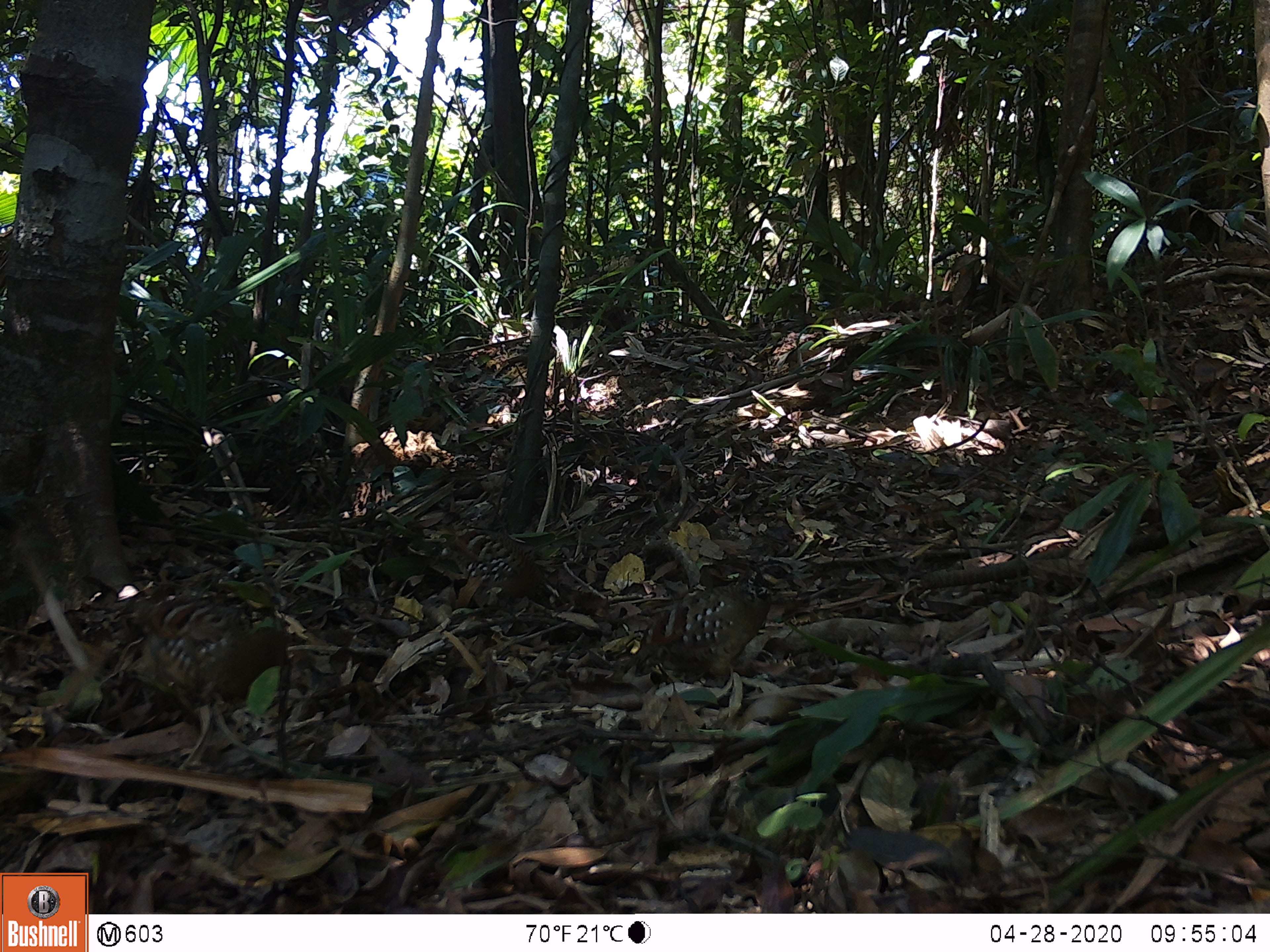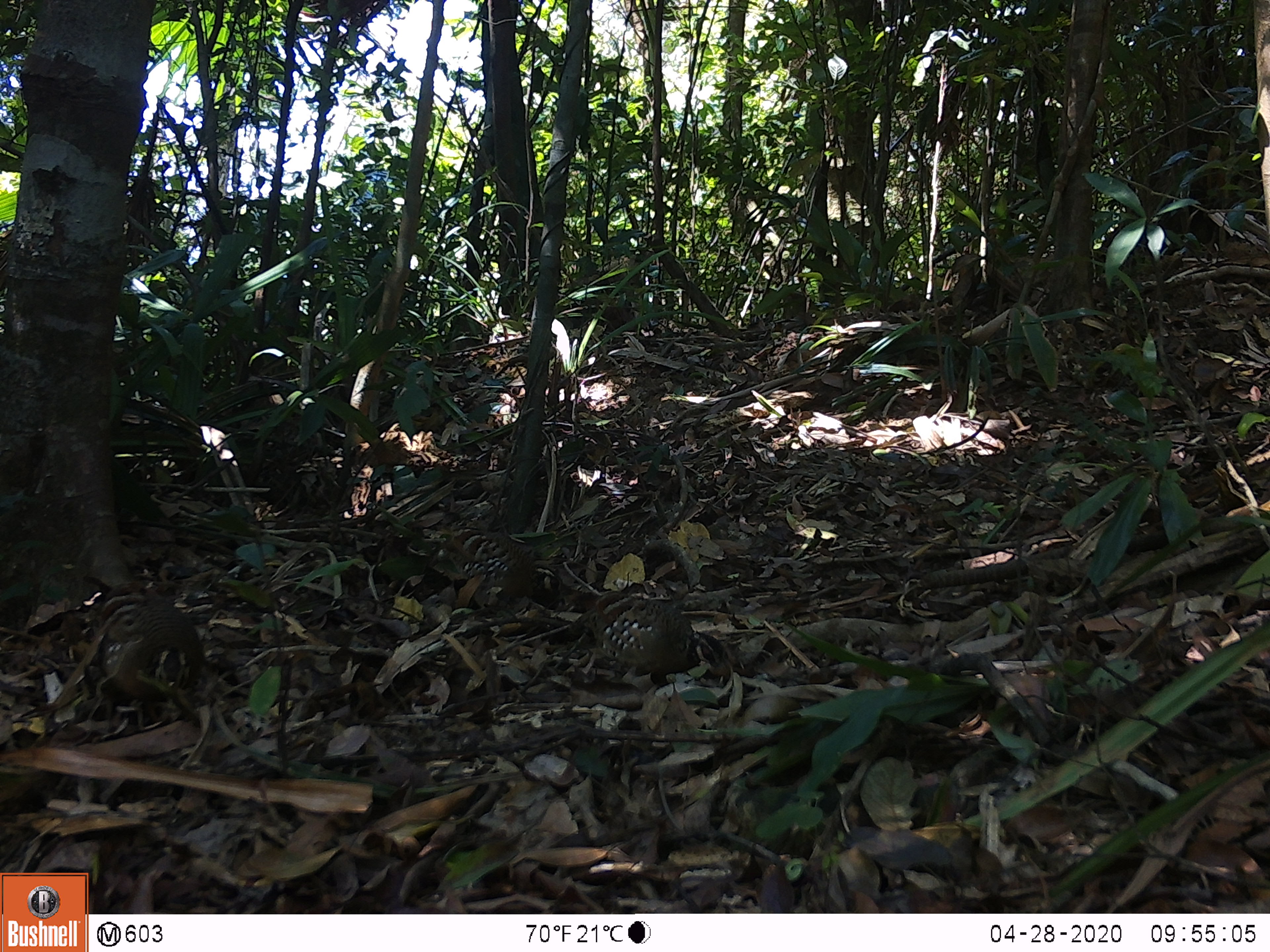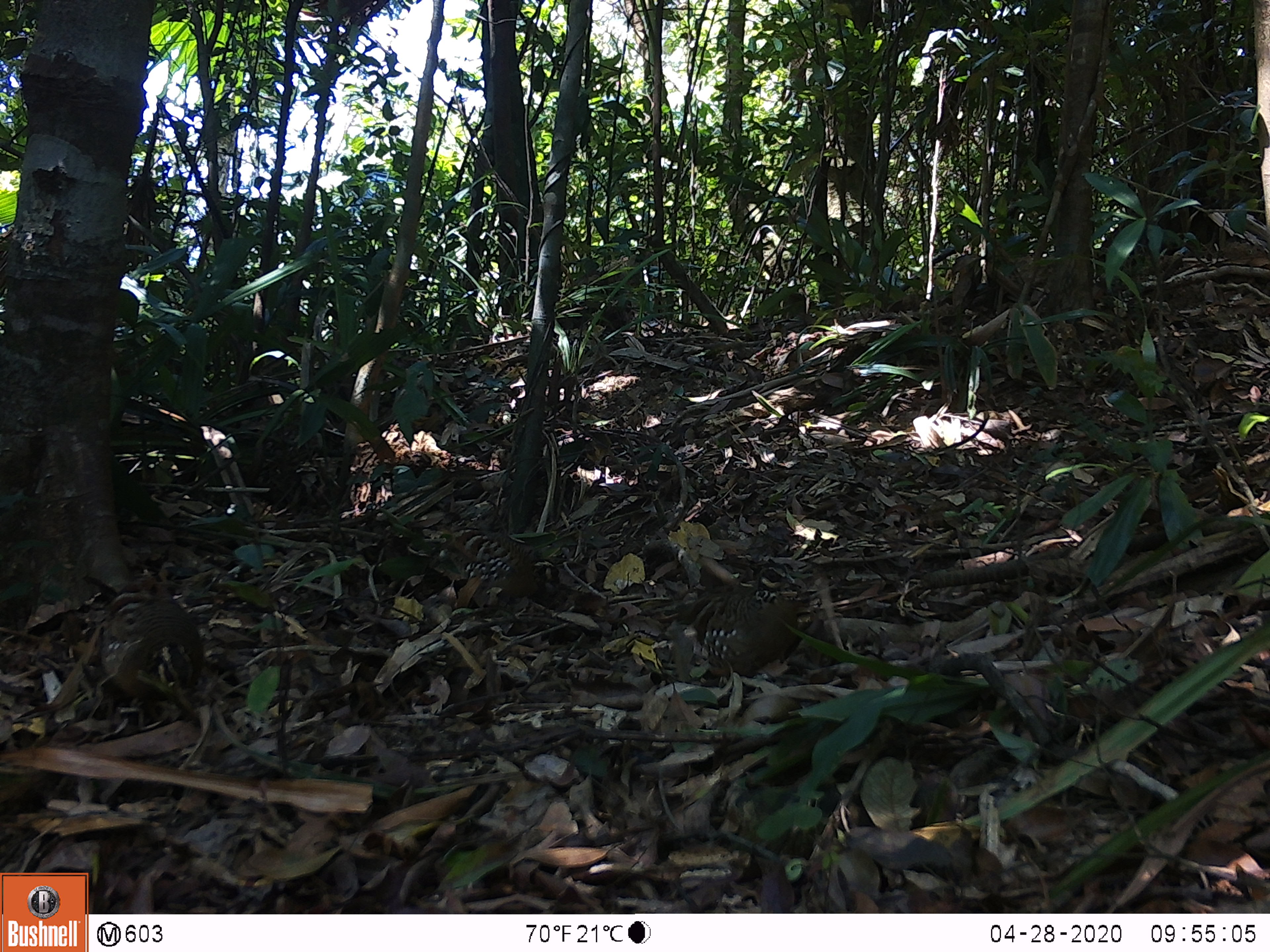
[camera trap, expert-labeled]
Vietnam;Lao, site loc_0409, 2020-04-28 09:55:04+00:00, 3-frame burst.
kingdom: Animalia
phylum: Chordata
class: Aves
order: Galliformes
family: Phasianidae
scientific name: Phasianidae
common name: partridge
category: unidentified partridge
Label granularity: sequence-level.